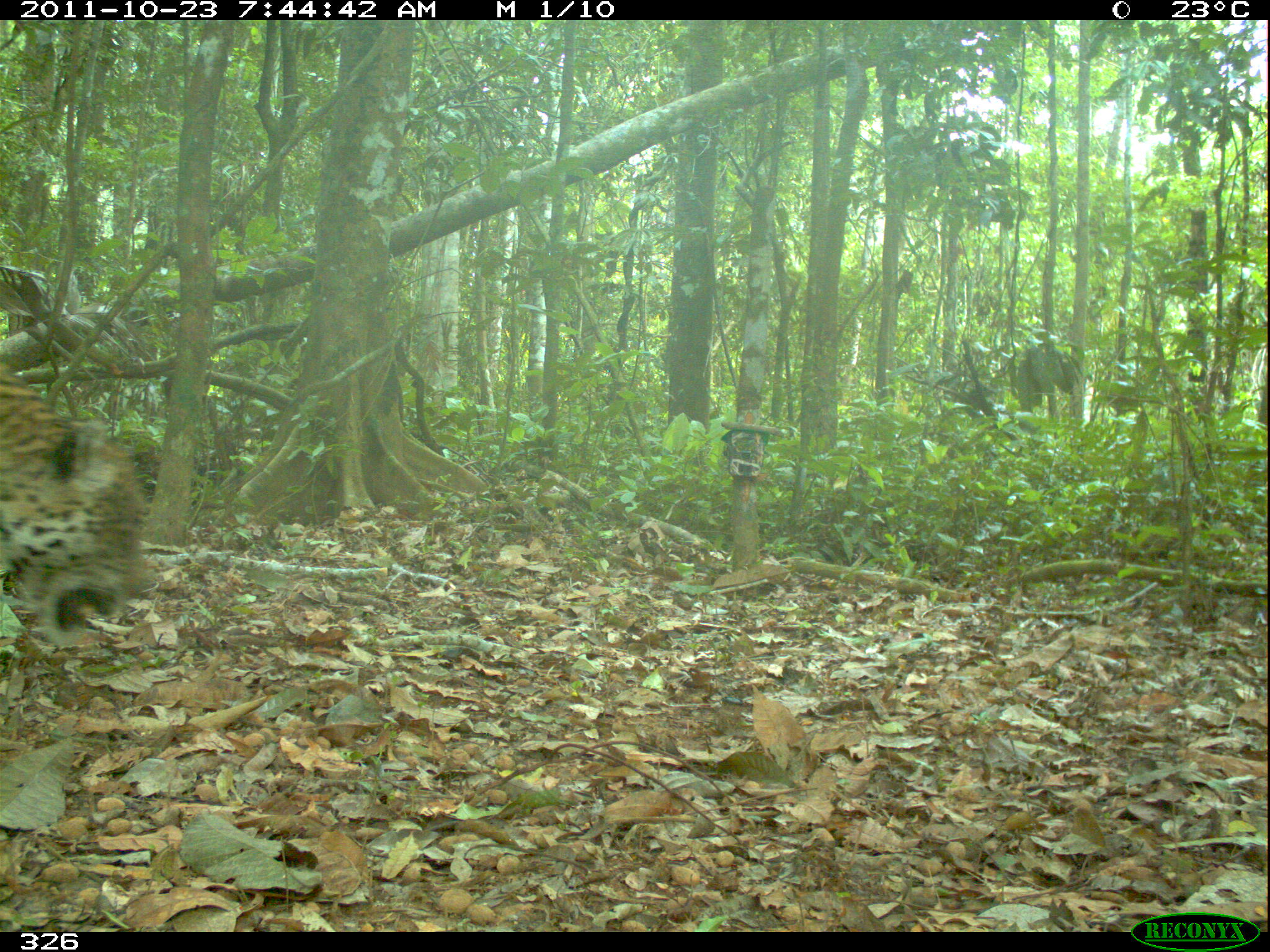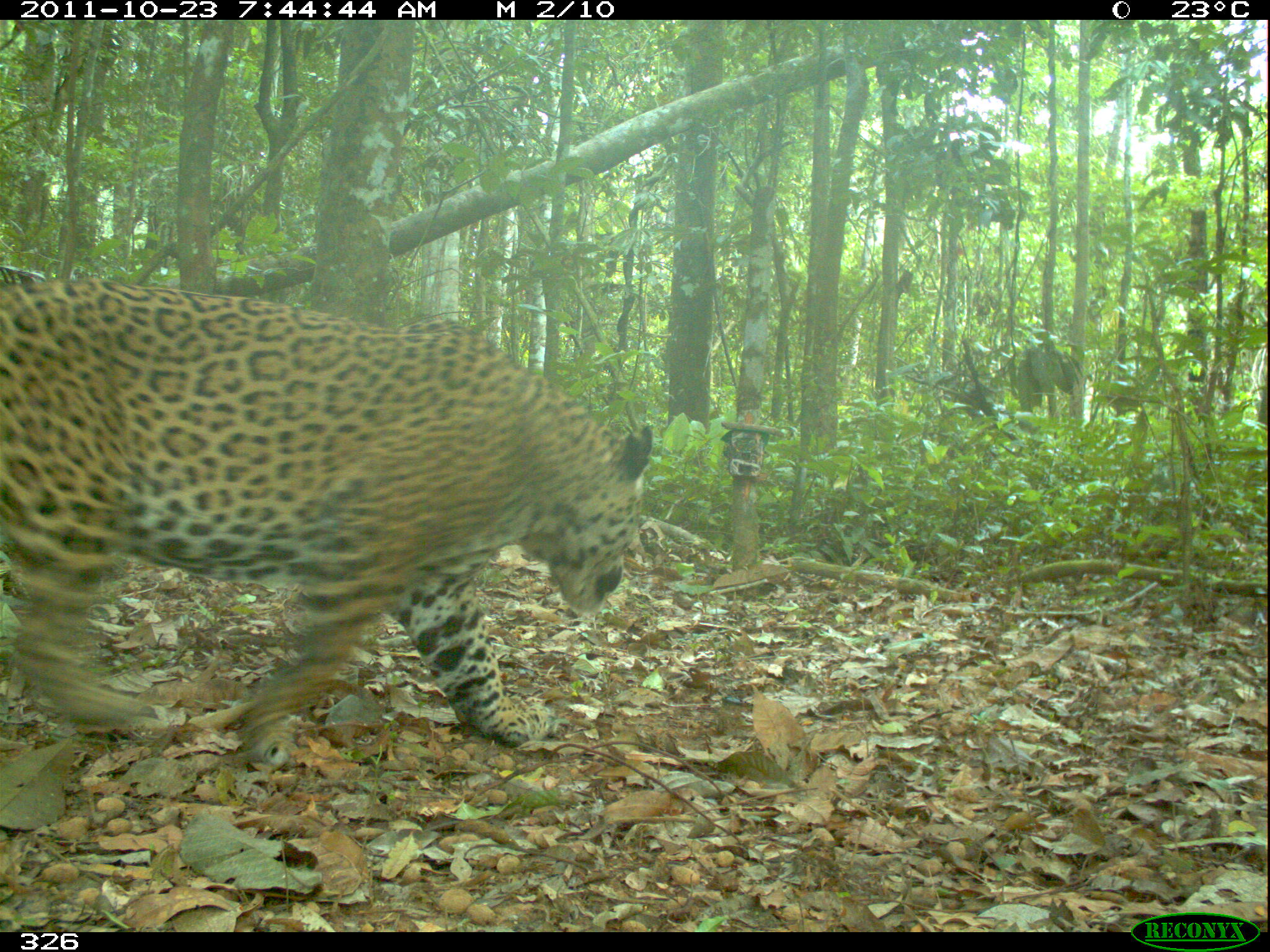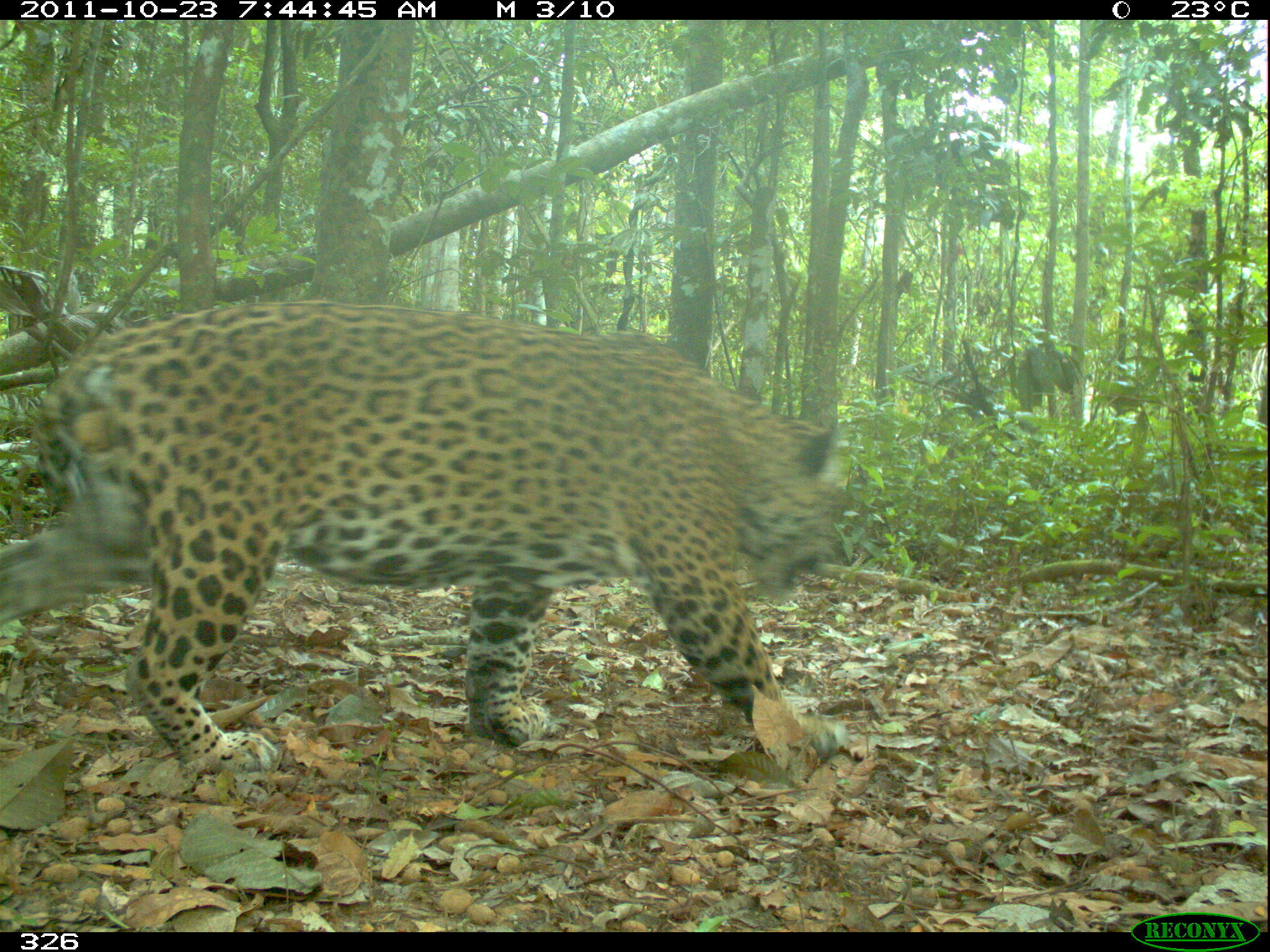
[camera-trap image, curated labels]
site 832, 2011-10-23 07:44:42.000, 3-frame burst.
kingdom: Animalia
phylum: Chordata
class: Mammalia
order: Carnivora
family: Felidae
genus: Panthera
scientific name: Panthera onca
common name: jaguar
Panthera onca (jaguar).